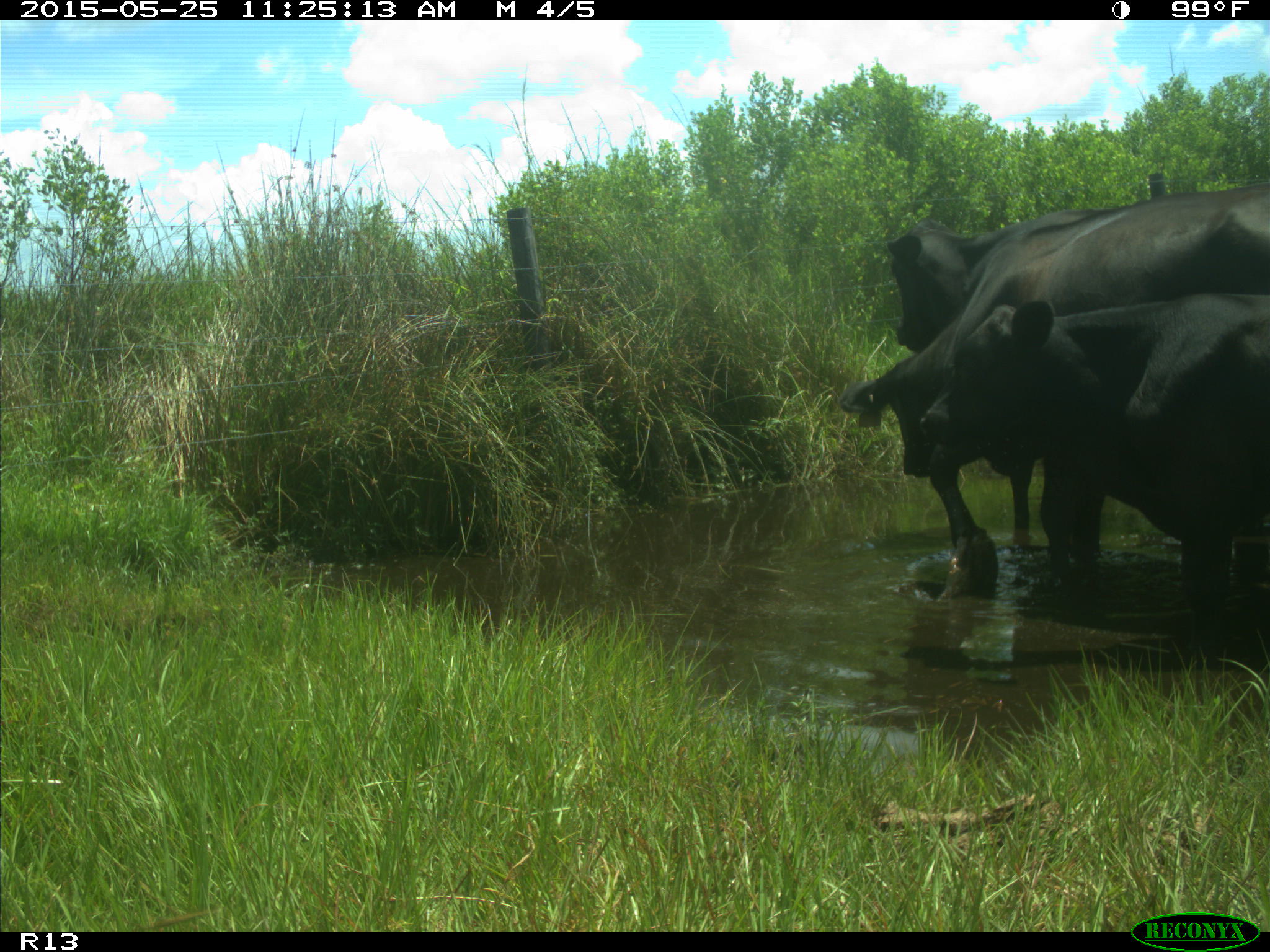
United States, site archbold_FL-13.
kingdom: Animalia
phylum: Chordata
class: Mammalia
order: Artiodactyla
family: Bovidae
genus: Bos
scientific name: Bos taurus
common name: domestic cow